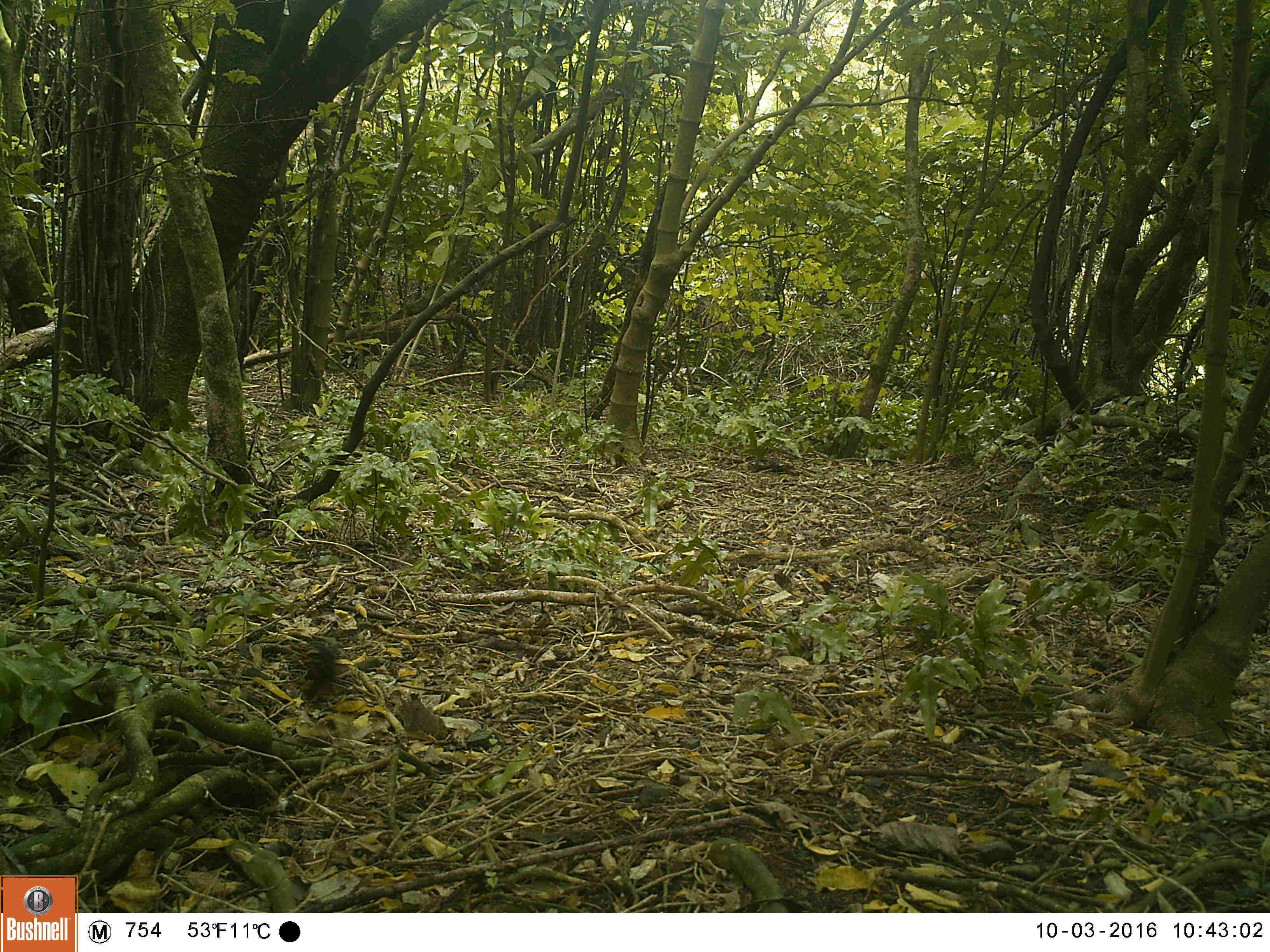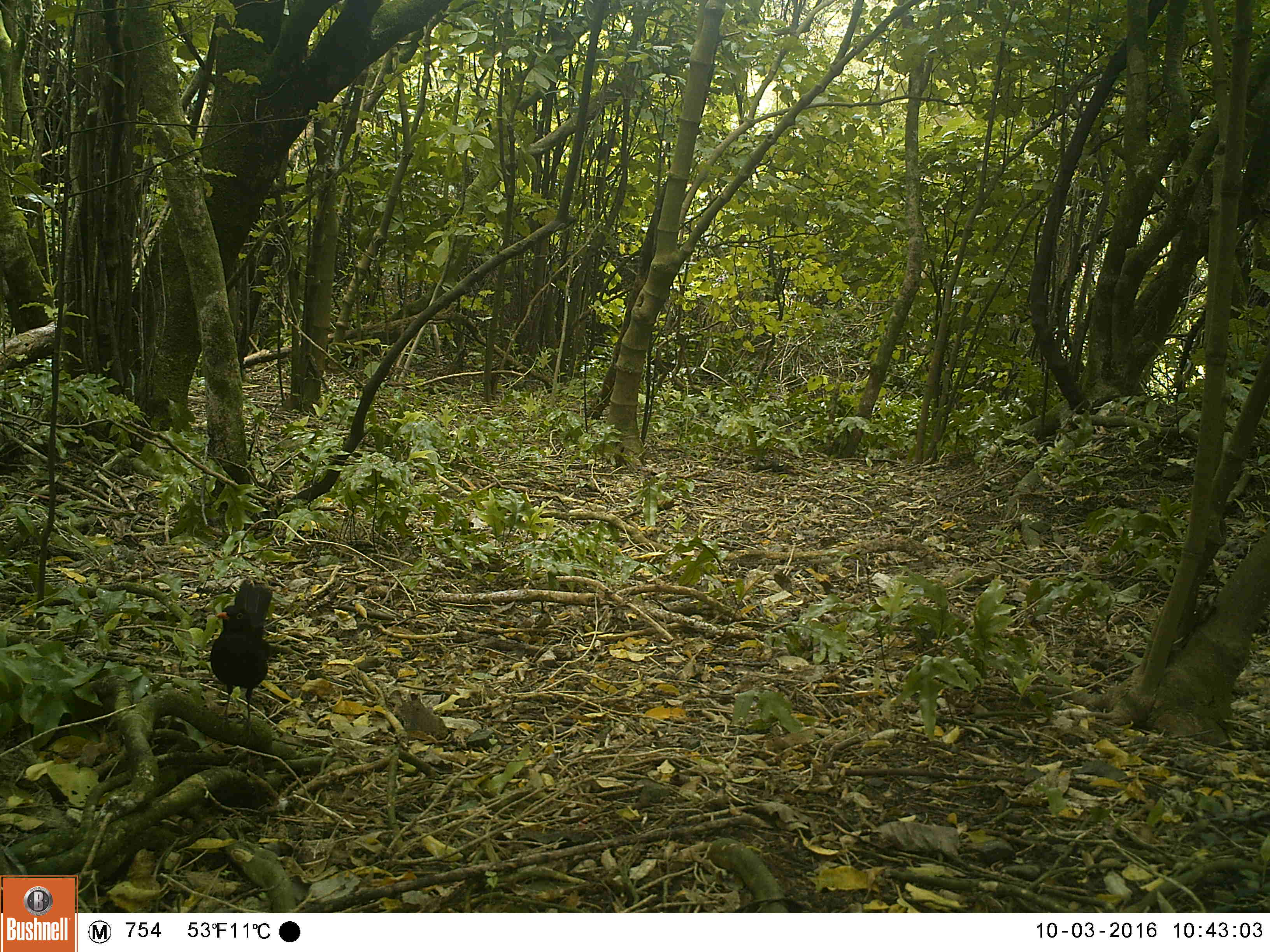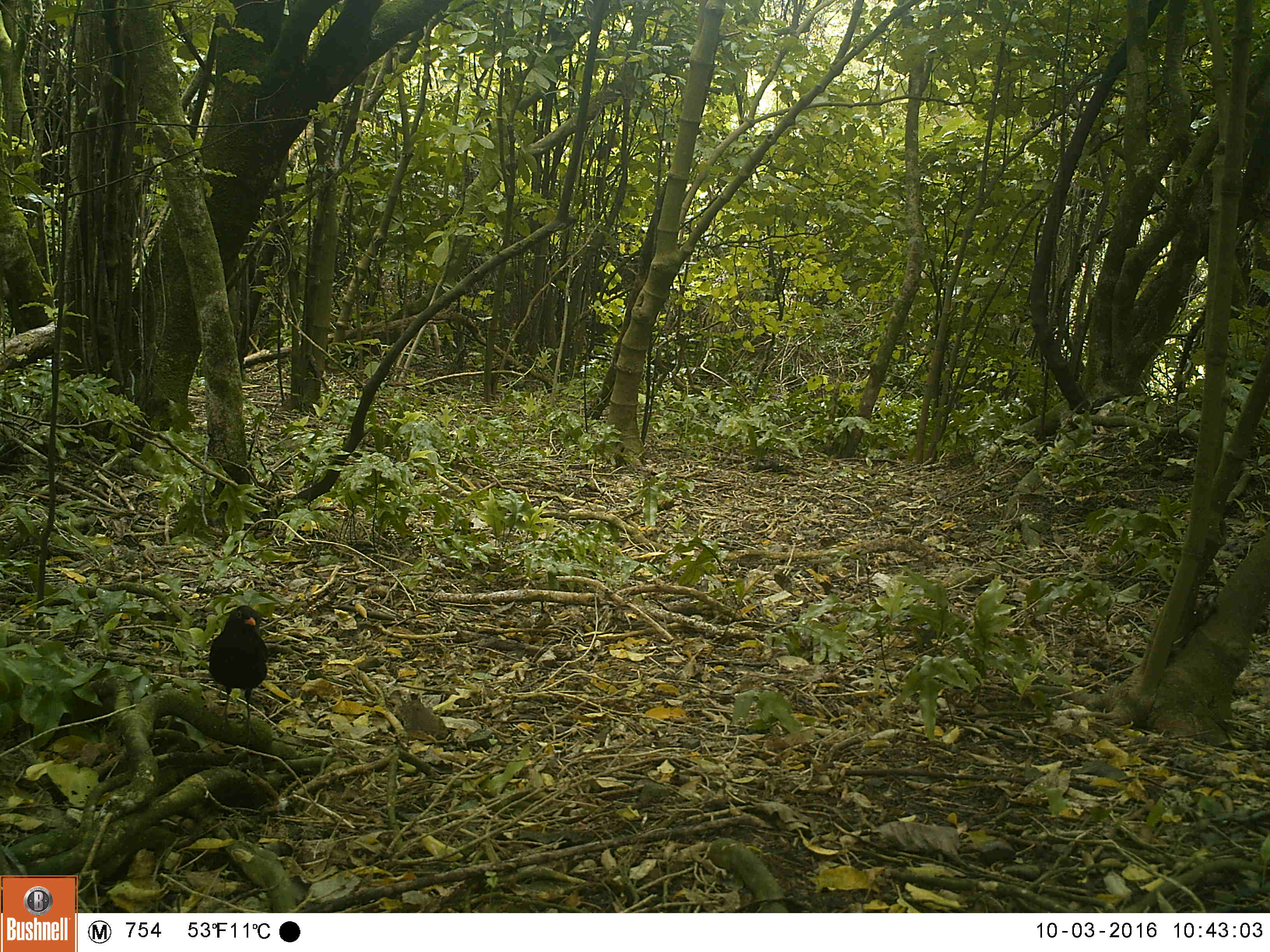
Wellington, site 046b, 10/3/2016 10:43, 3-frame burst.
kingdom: Animalia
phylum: Chordata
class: Aves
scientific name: Aves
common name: bird